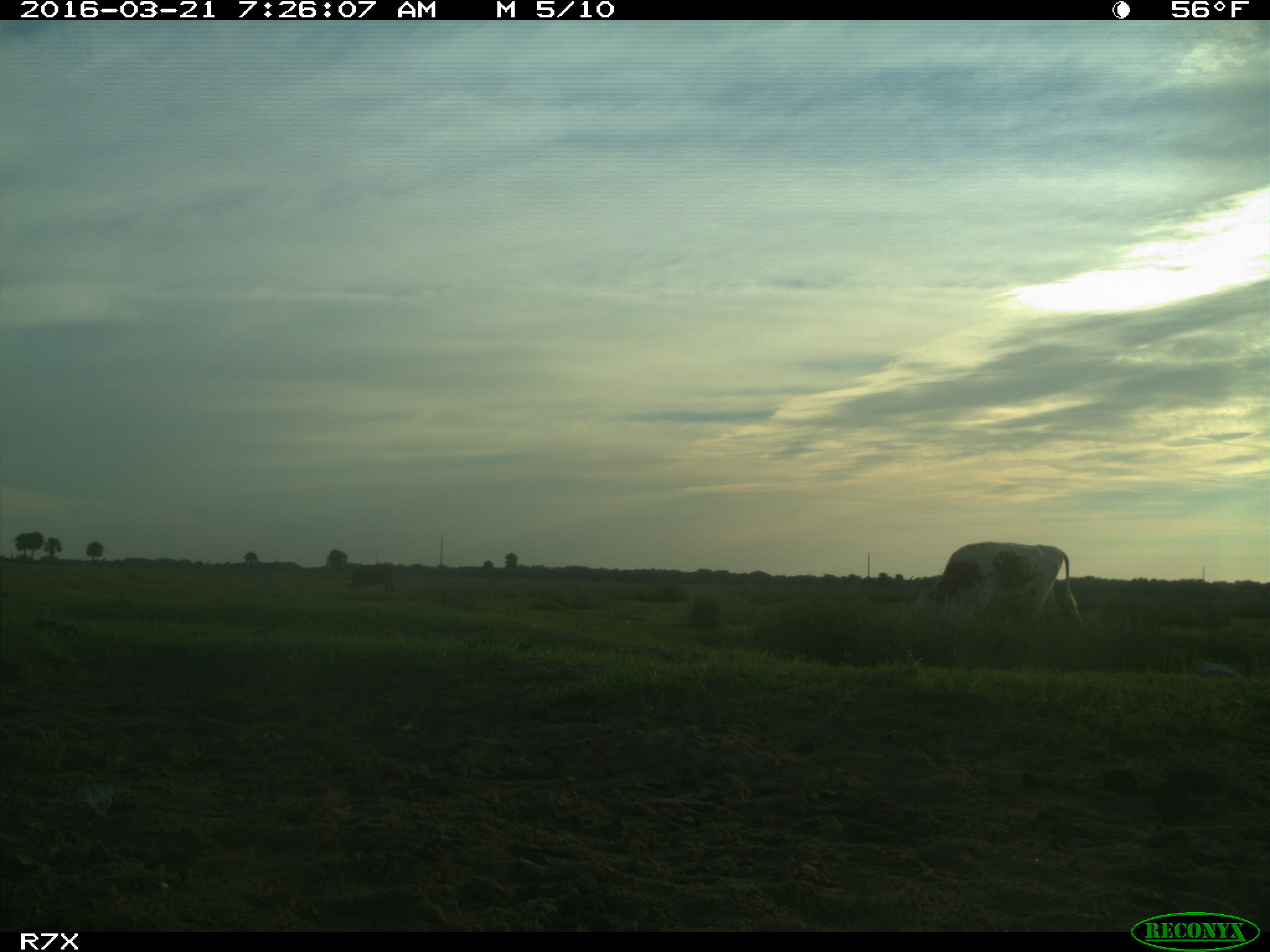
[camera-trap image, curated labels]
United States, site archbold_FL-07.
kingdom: Animalia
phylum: Chordata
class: Mammalia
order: Artiodactyla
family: Bovidae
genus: Bos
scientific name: Bos taurus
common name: domestic cow